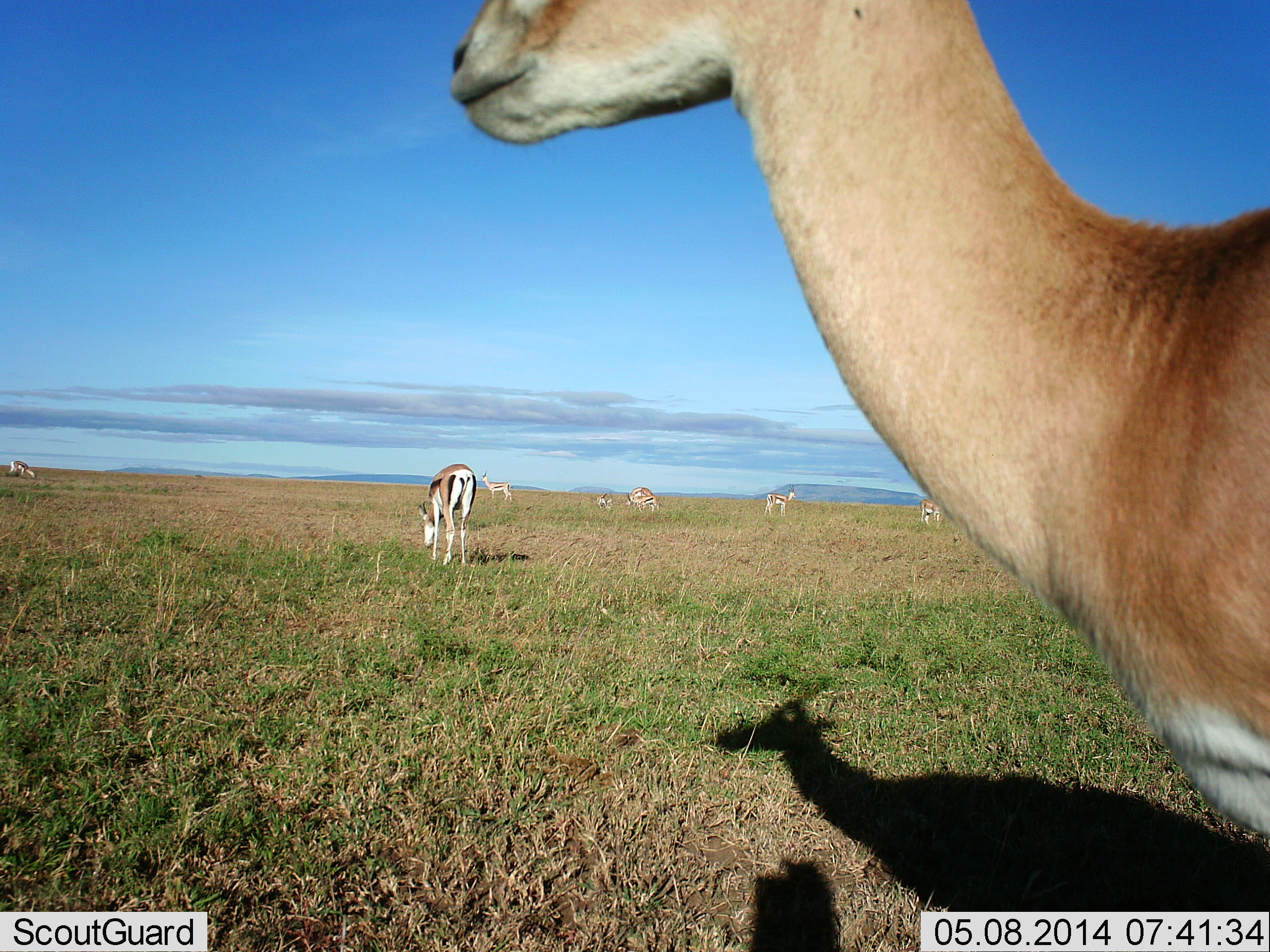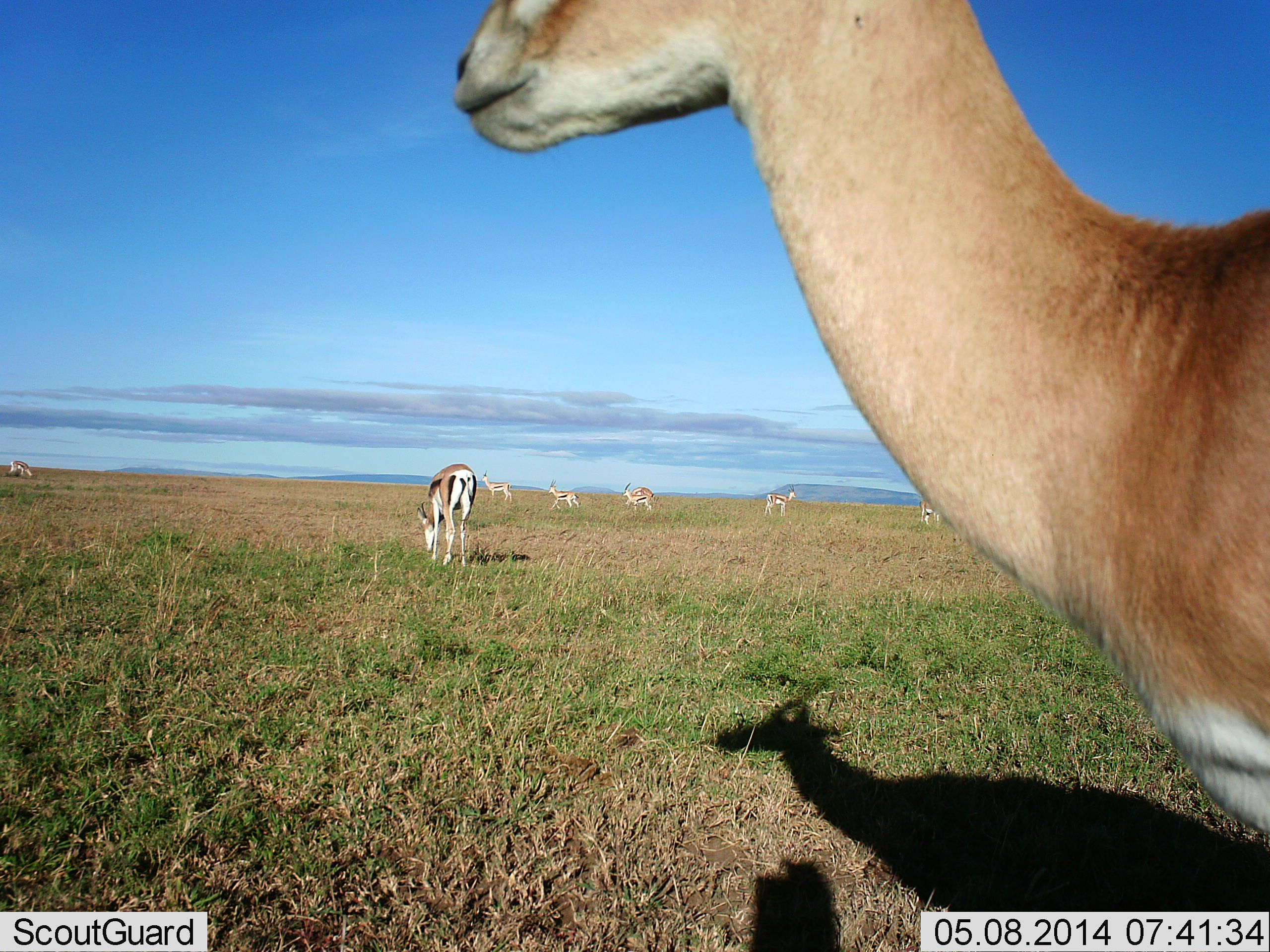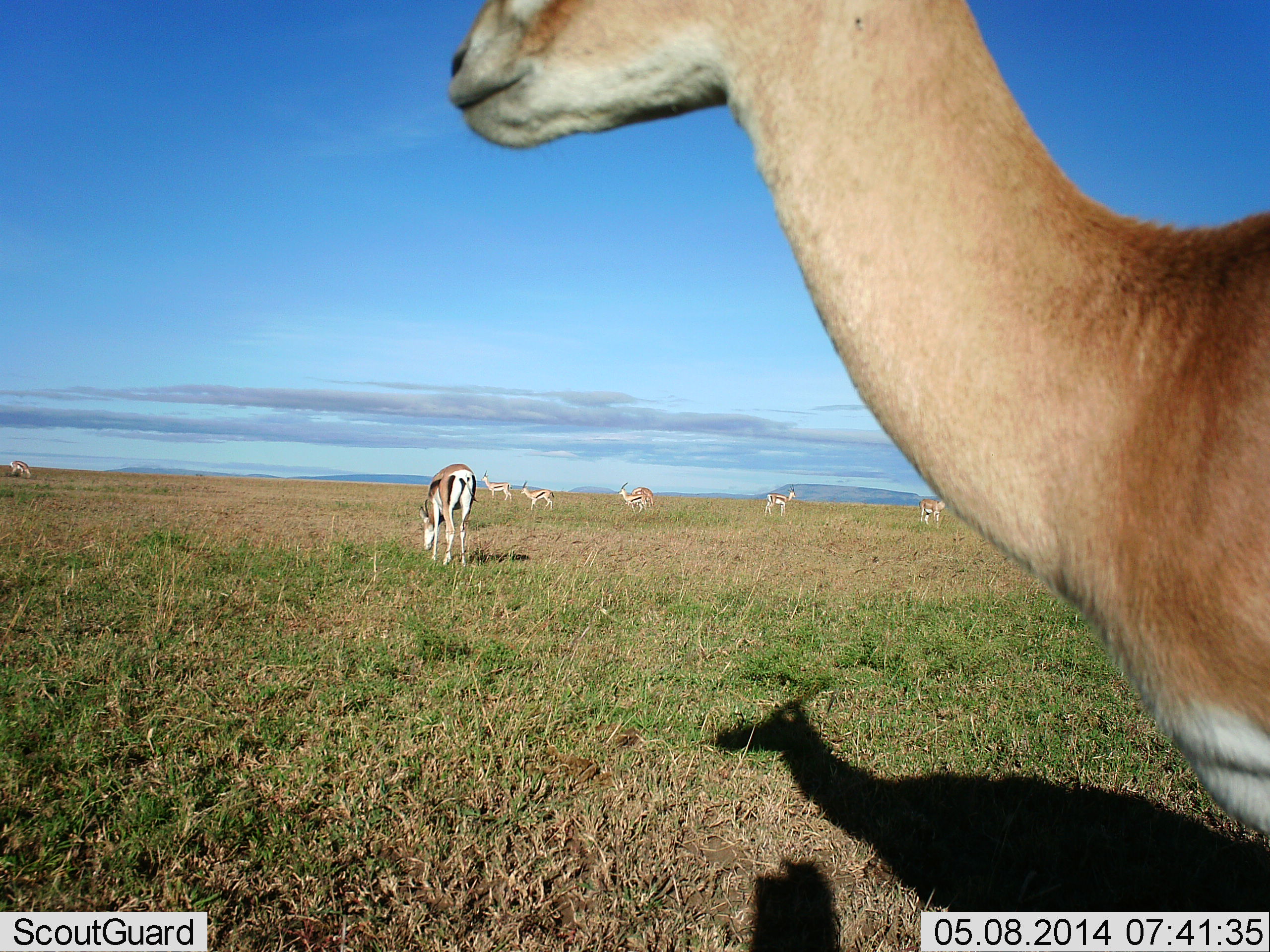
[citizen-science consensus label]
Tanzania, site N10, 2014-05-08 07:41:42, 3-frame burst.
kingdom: Animalia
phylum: Chordata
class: Mammalia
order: Artiodactyla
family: Bovidae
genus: Eudorcas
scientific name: Eudorcas thomsonii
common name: thomson's gazelle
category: gazellethomsons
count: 8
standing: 78%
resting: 8%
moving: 48%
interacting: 0%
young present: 2%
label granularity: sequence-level